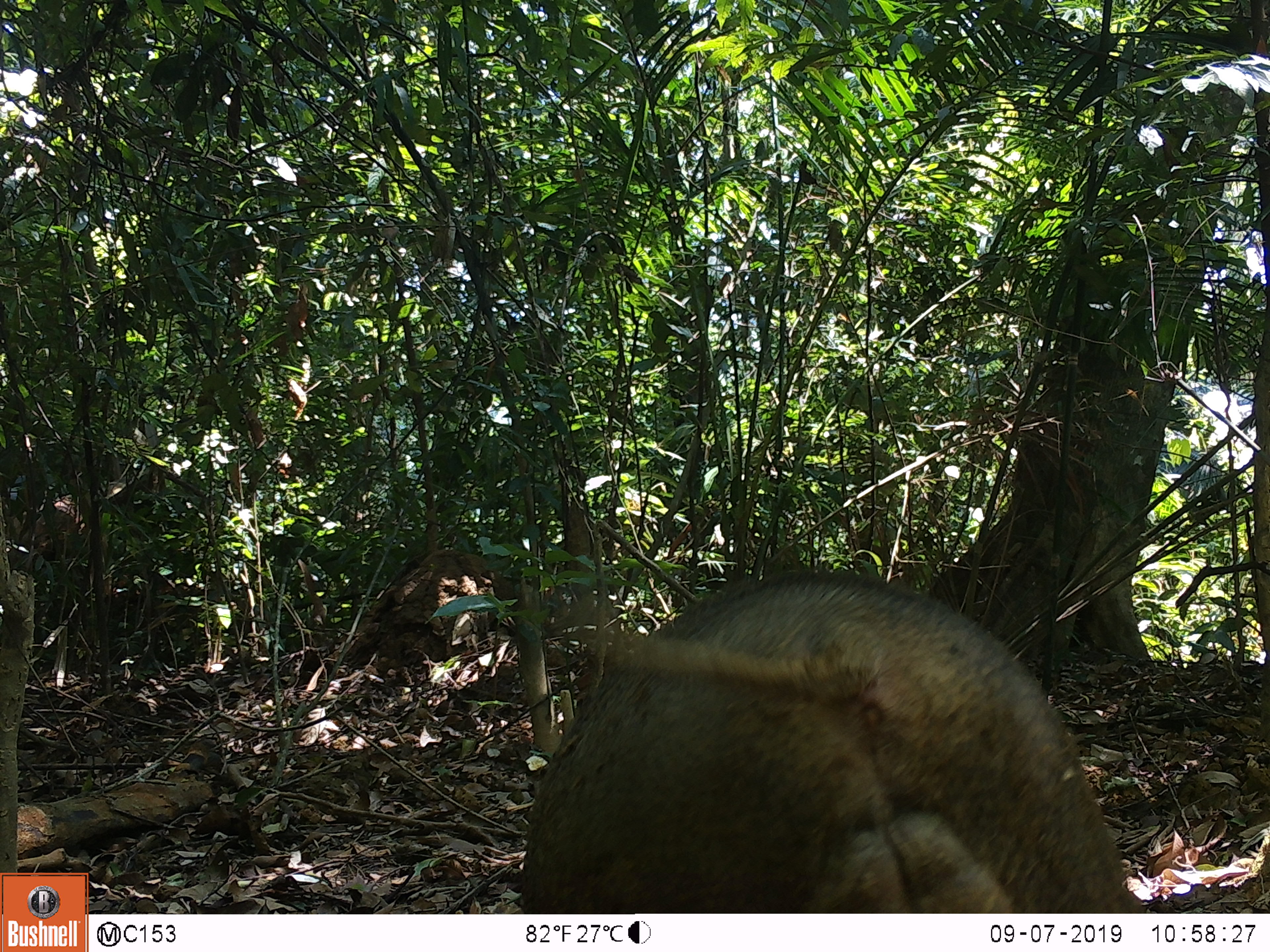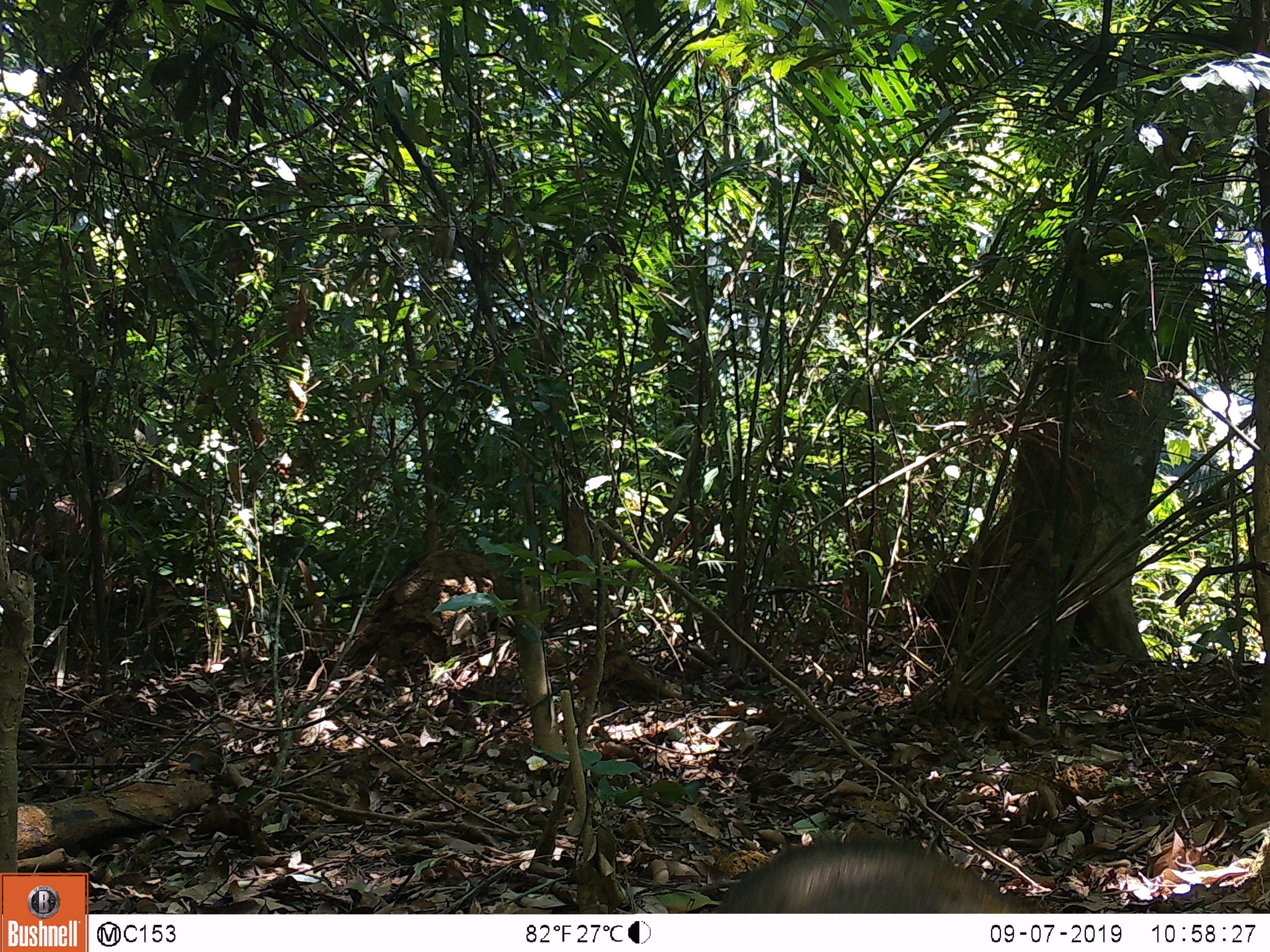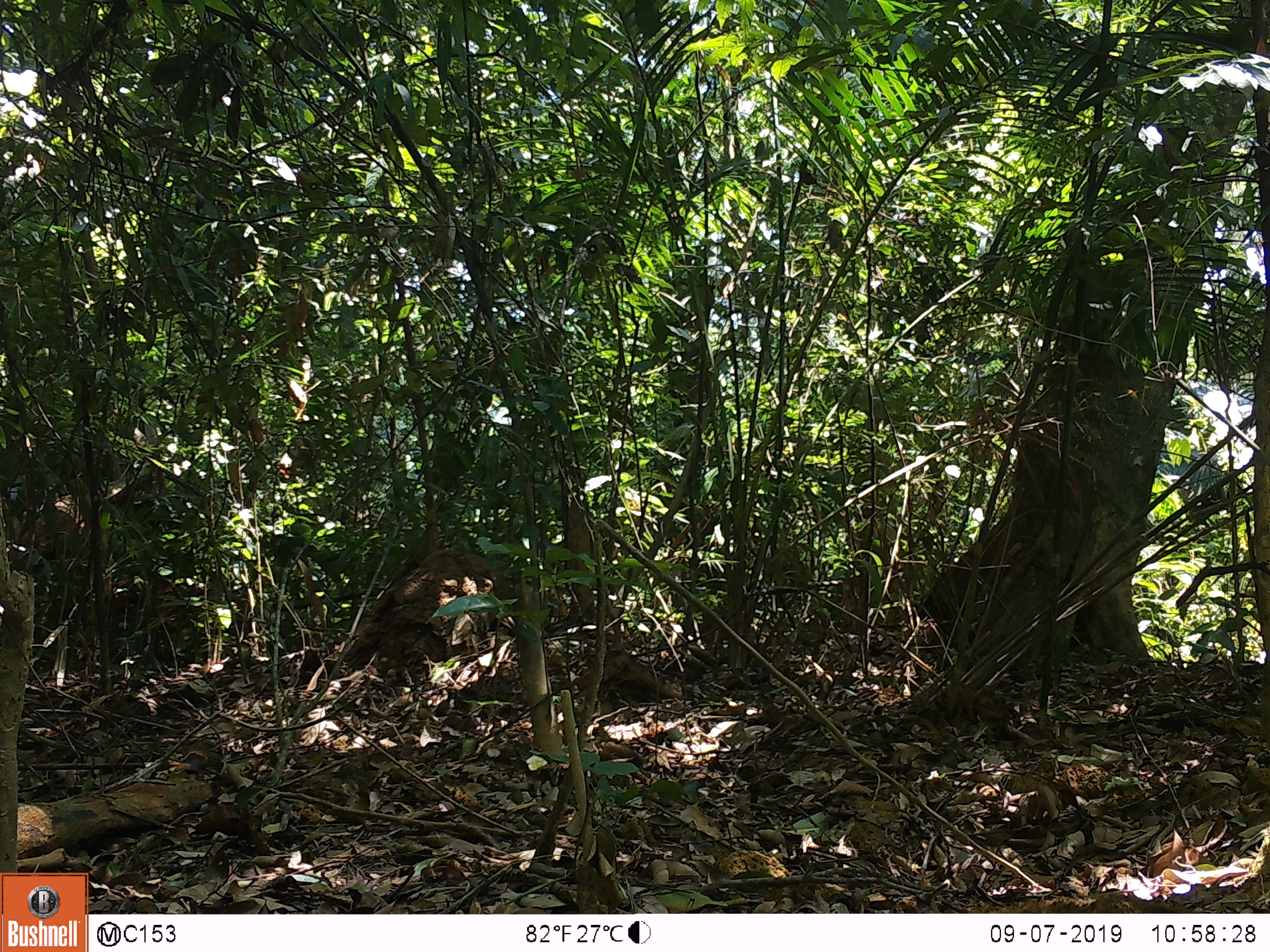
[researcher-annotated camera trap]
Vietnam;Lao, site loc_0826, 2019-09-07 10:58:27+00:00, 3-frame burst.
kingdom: Animalia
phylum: Chordata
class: Mammalia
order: Artiodactyla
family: Suidae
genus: Sus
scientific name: Sus scrofa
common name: eurasian wild pig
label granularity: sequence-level